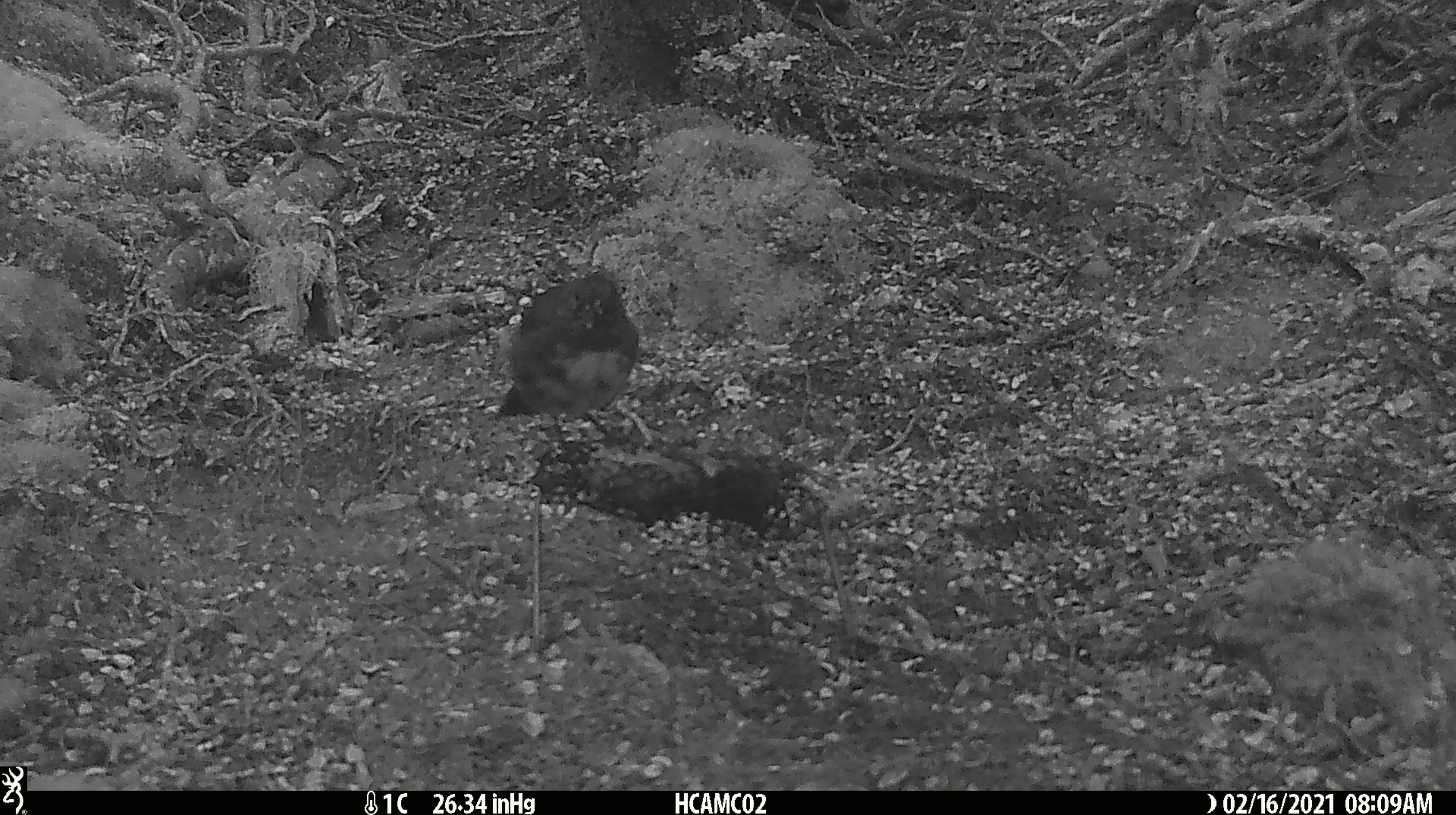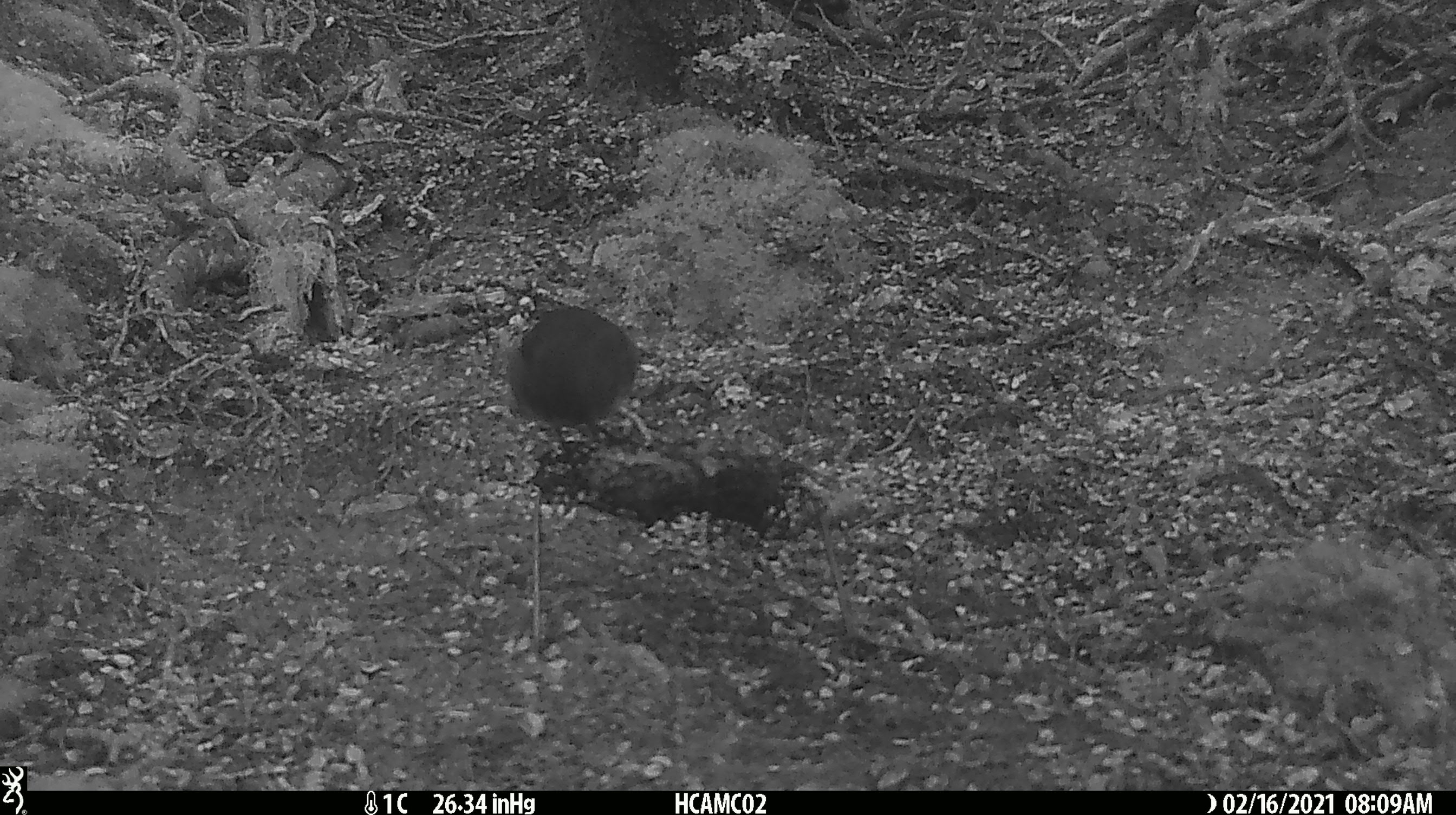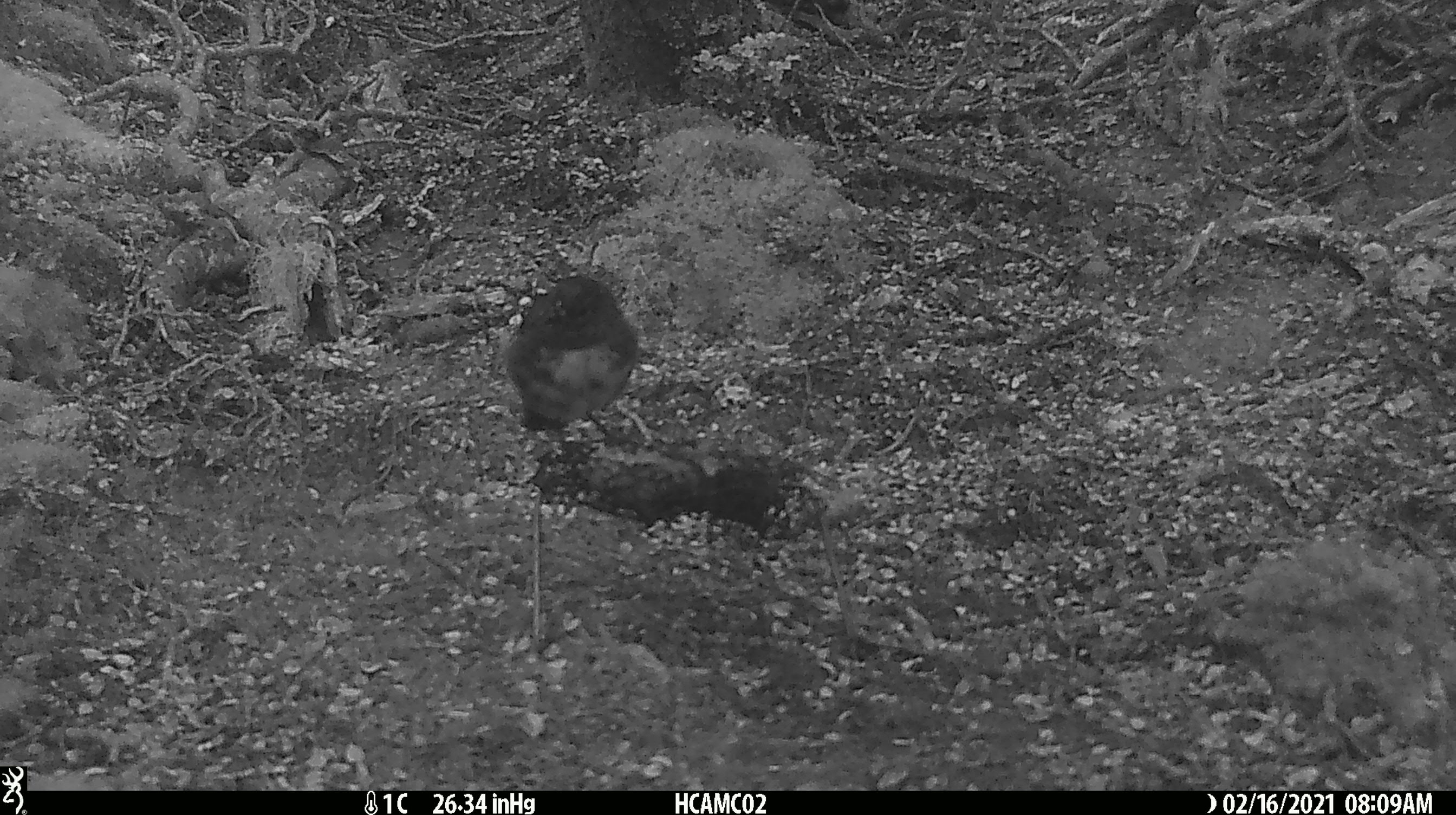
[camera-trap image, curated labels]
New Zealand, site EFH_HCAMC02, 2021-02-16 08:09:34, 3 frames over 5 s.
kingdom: Animalia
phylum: Chordata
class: Aves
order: Passeriformes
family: Petroicidae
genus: Petroica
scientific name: Petroica australis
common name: new zealand robin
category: robin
Robin (new zealand robin) (Petroica australis).